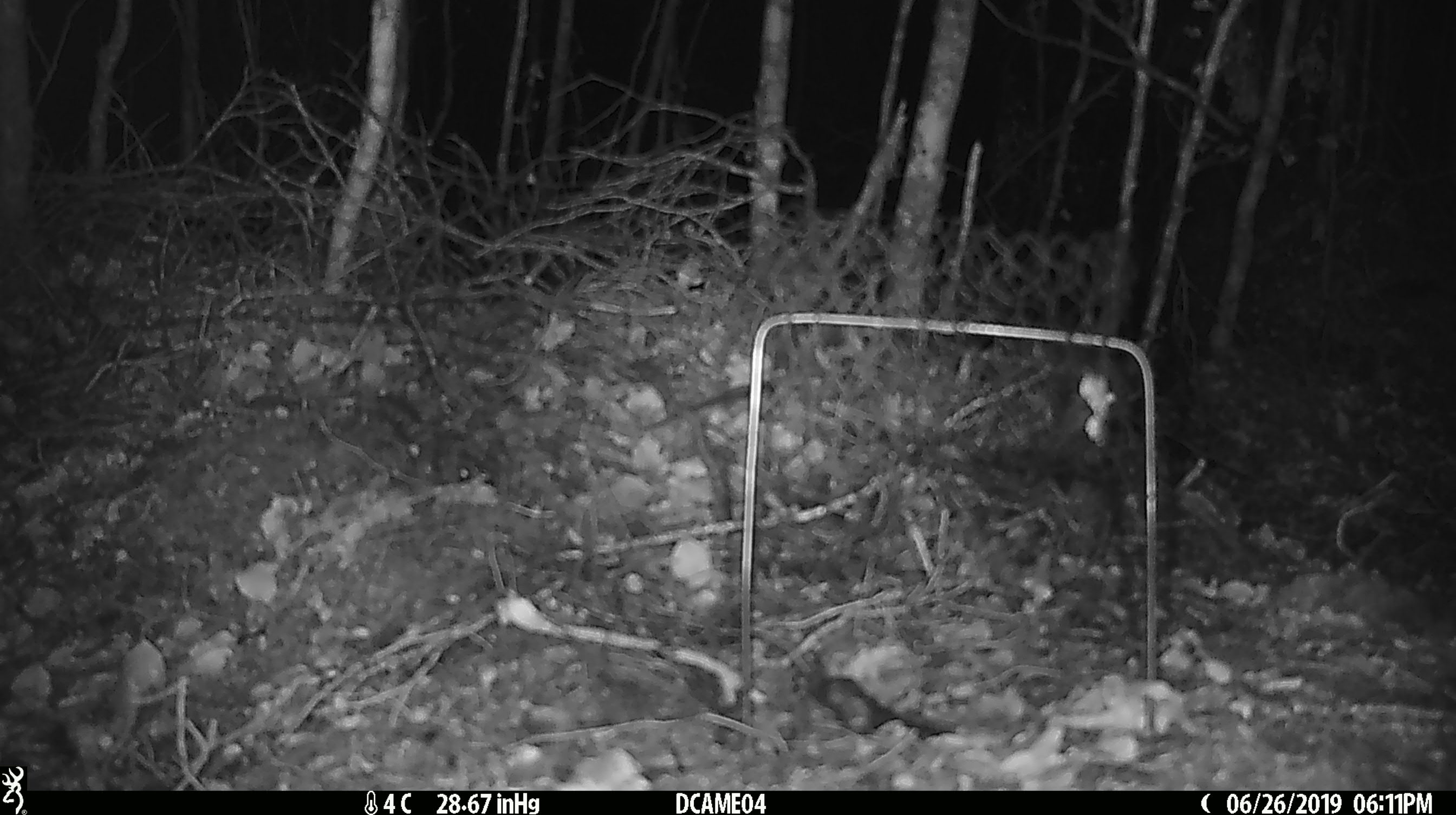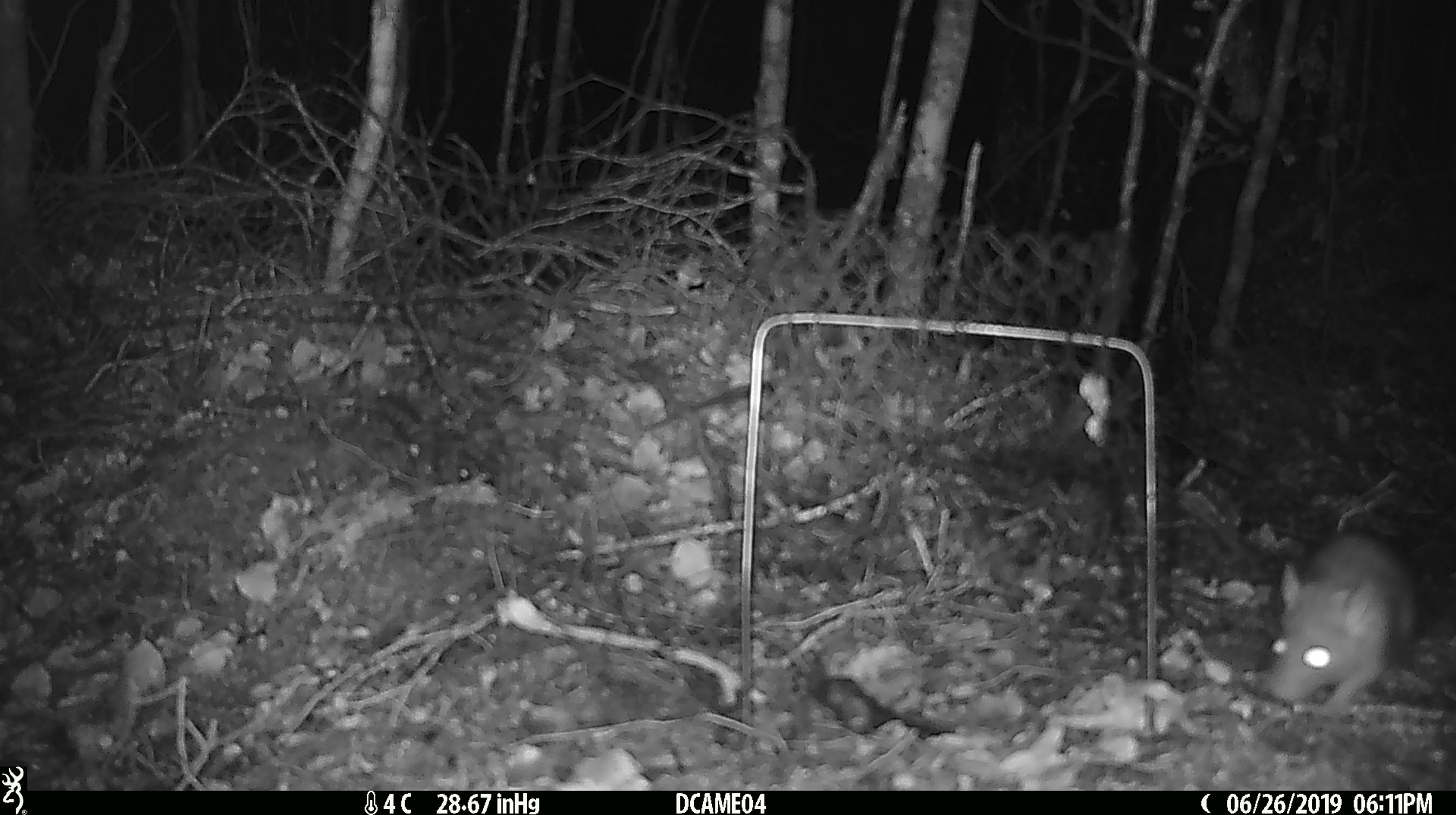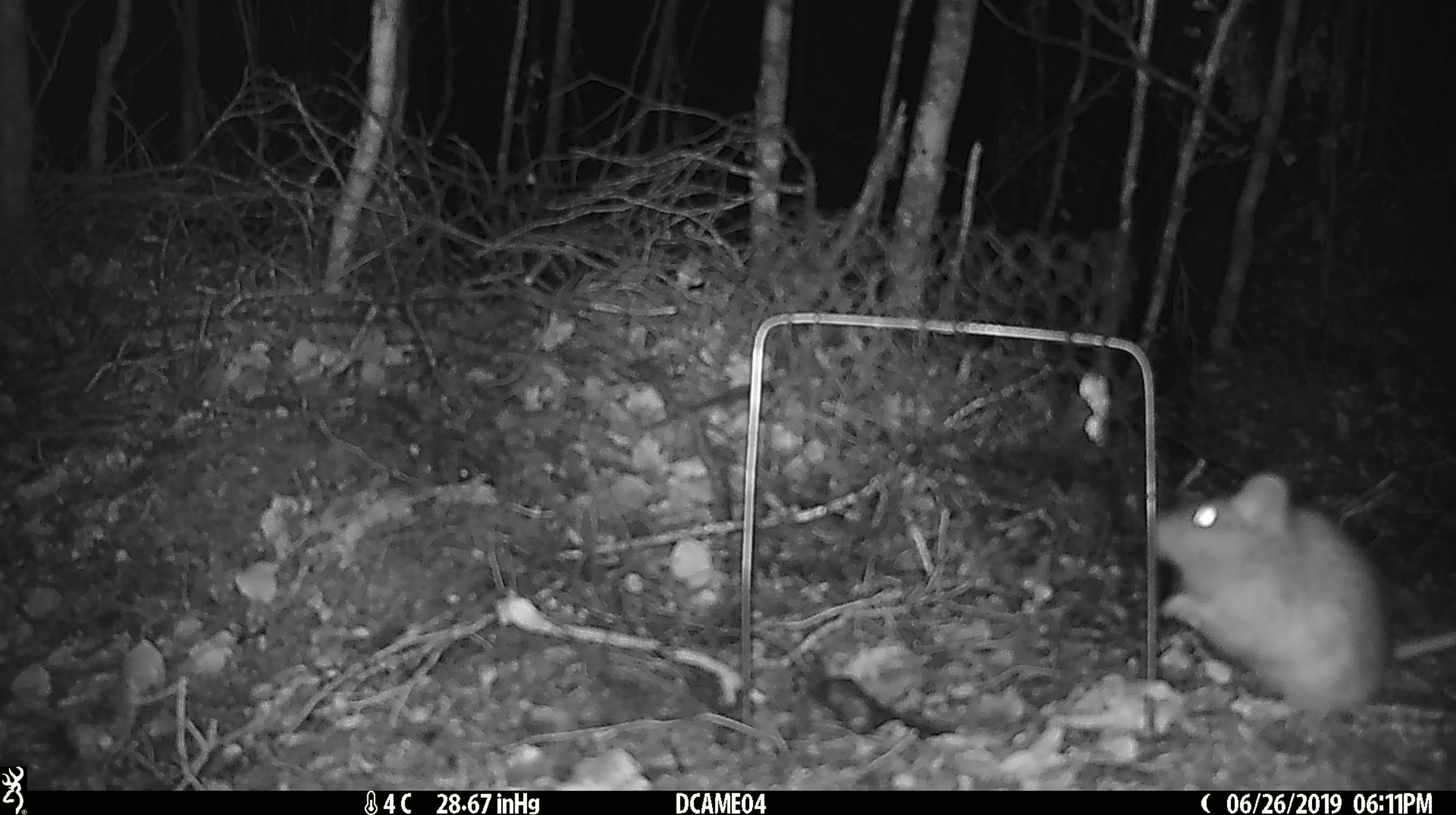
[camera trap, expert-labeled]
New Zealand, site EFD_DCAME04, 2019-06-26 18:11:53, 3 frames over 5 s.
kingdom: Animalia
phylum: Chordata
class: Mammalia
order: Rodentia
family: Muridae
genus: Mus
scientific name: Mus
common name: mouse